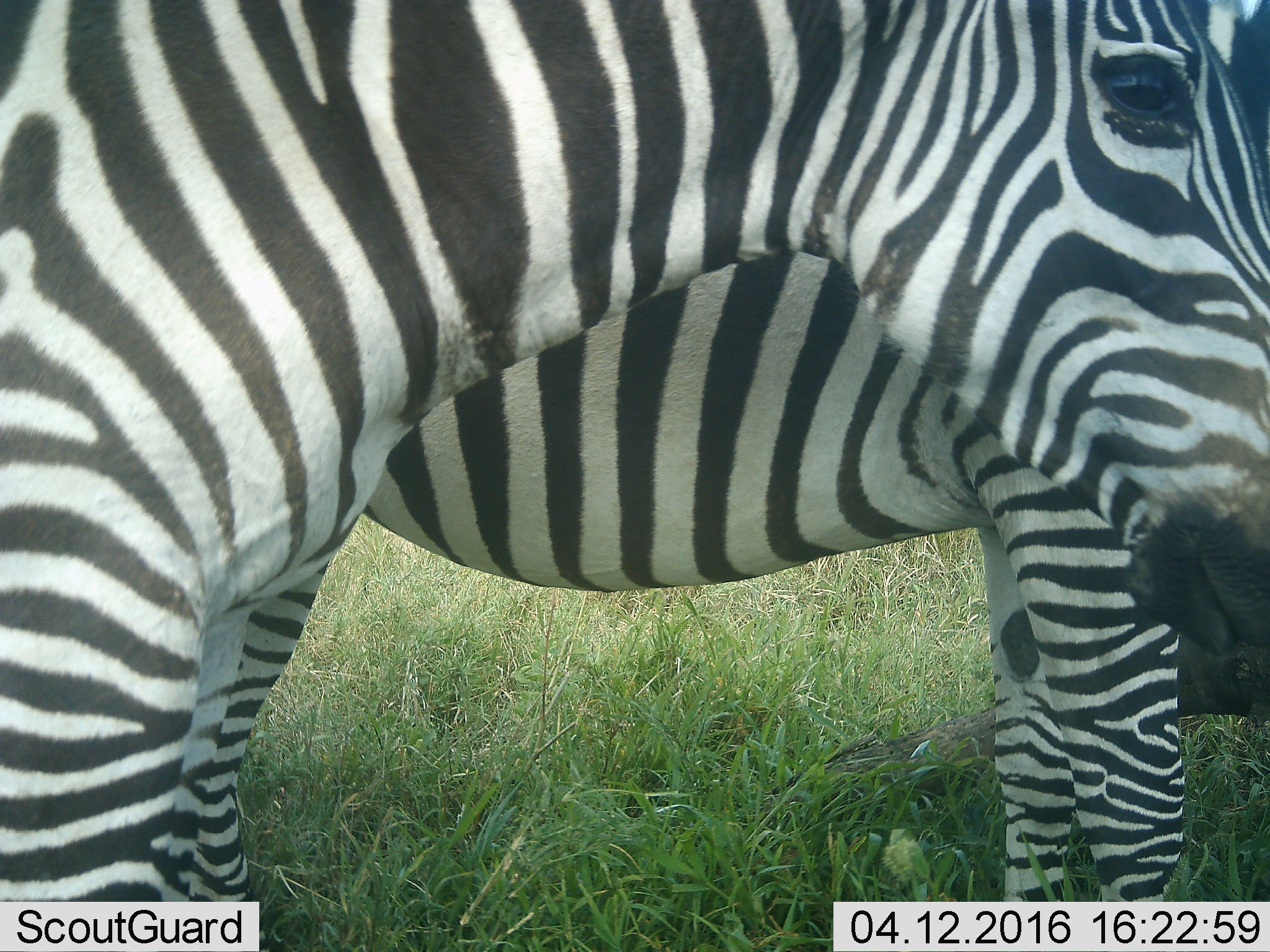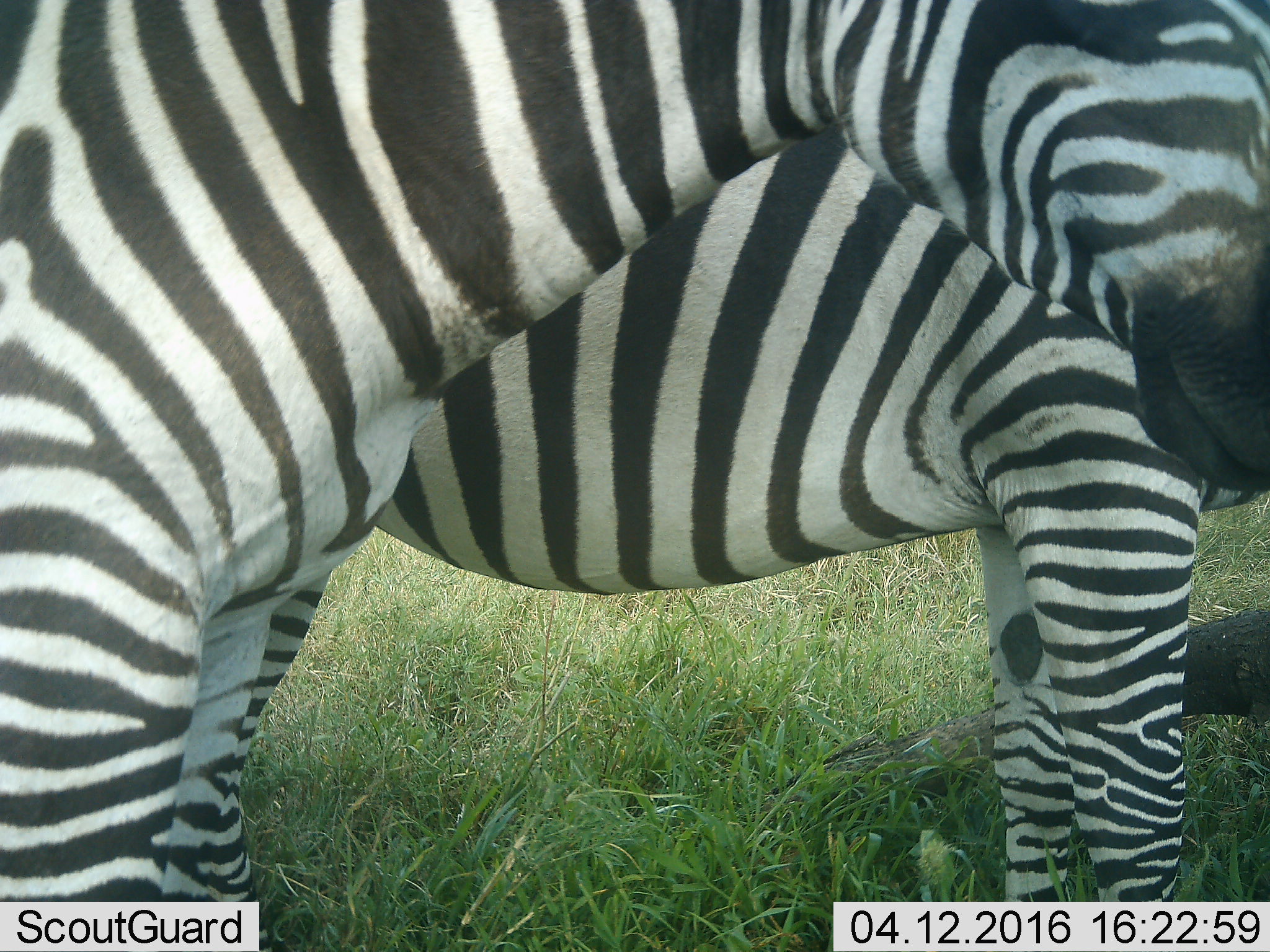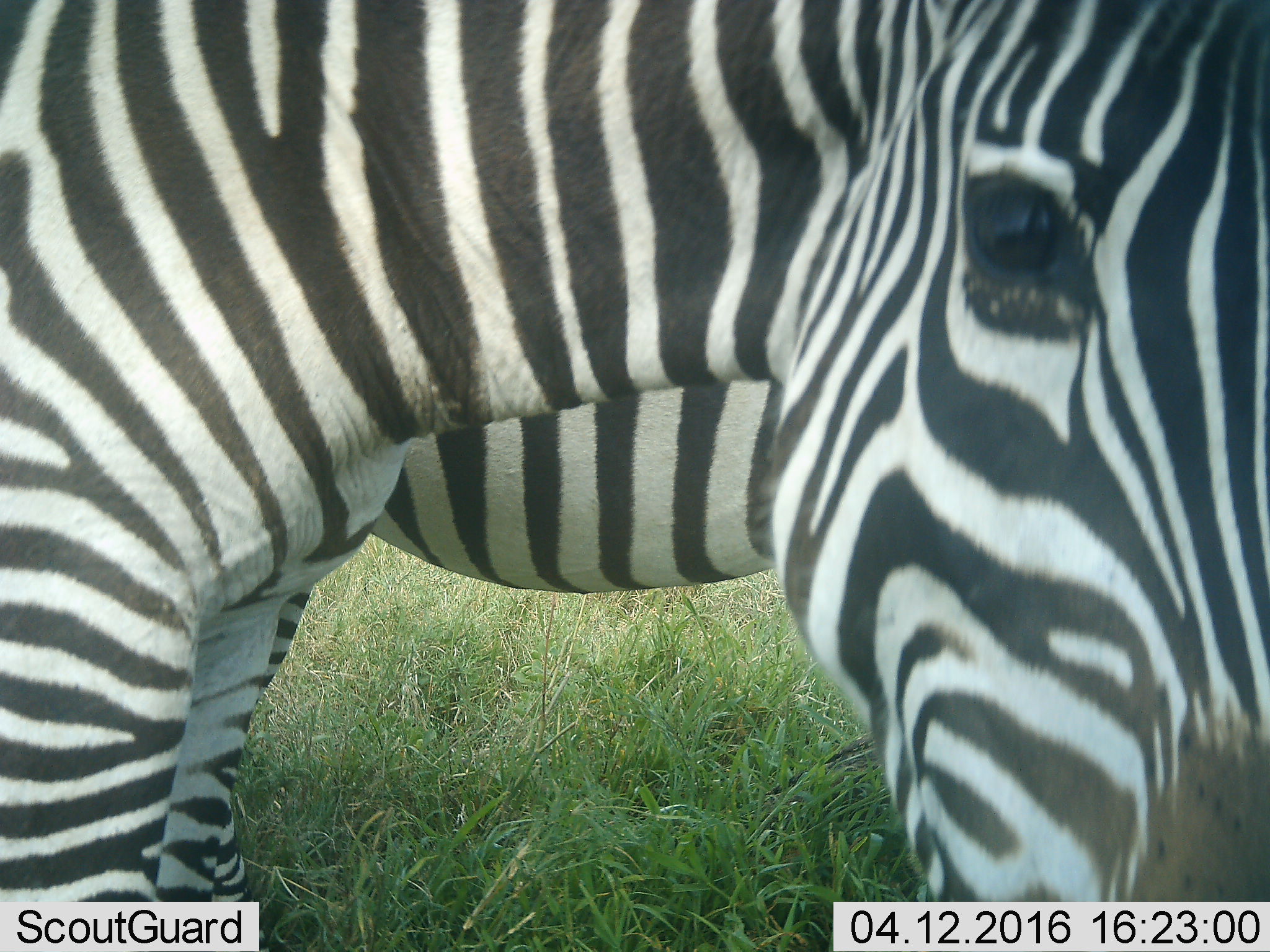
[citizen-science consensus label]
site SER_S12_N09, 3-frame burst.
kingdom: Animalia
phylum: Chordata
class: Mammalia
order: Perissodactyla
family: Equidae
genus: Equus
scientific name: Equus quagga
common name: plains zebra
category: zebraplains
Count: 2.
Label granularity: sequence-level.